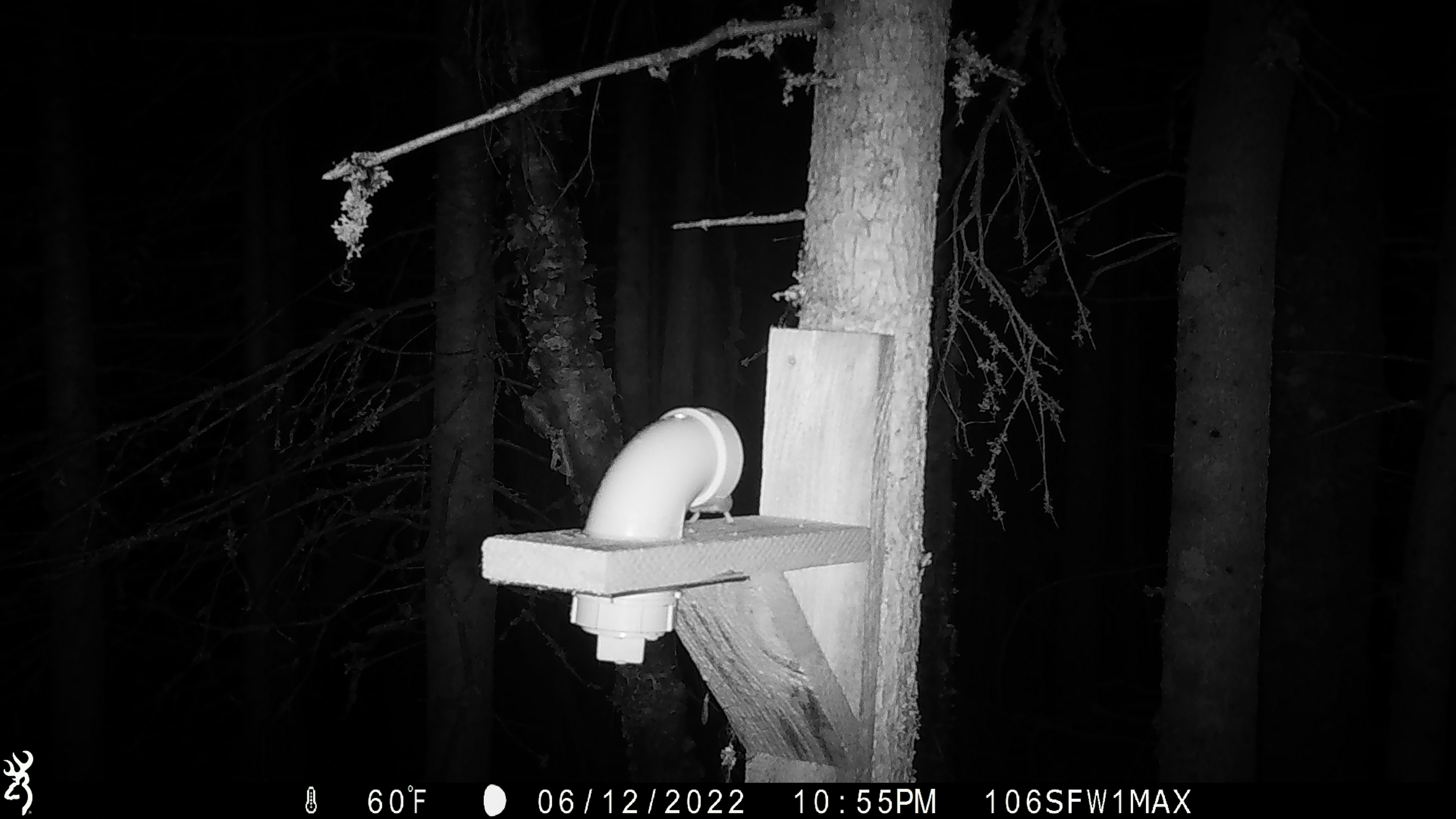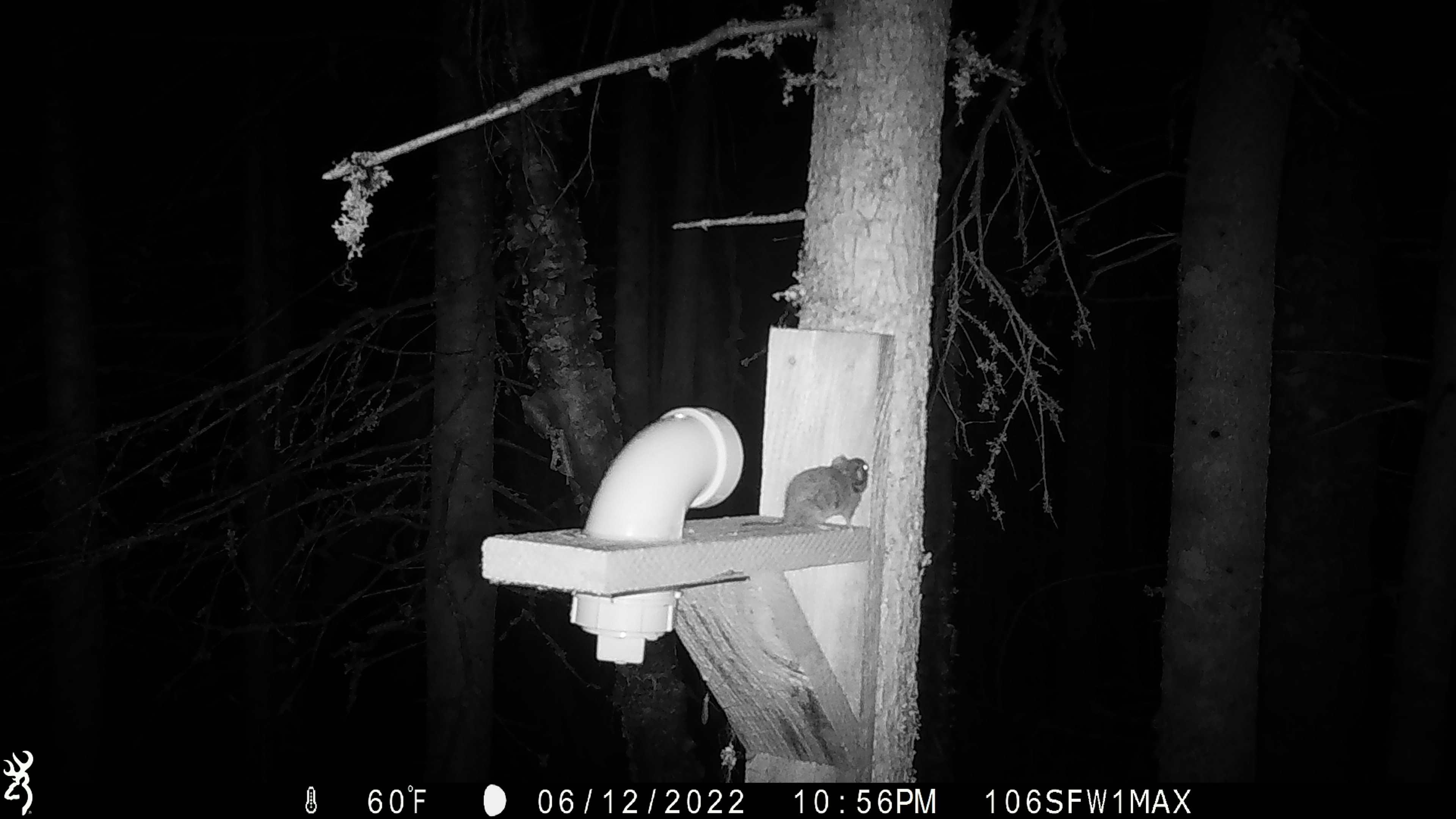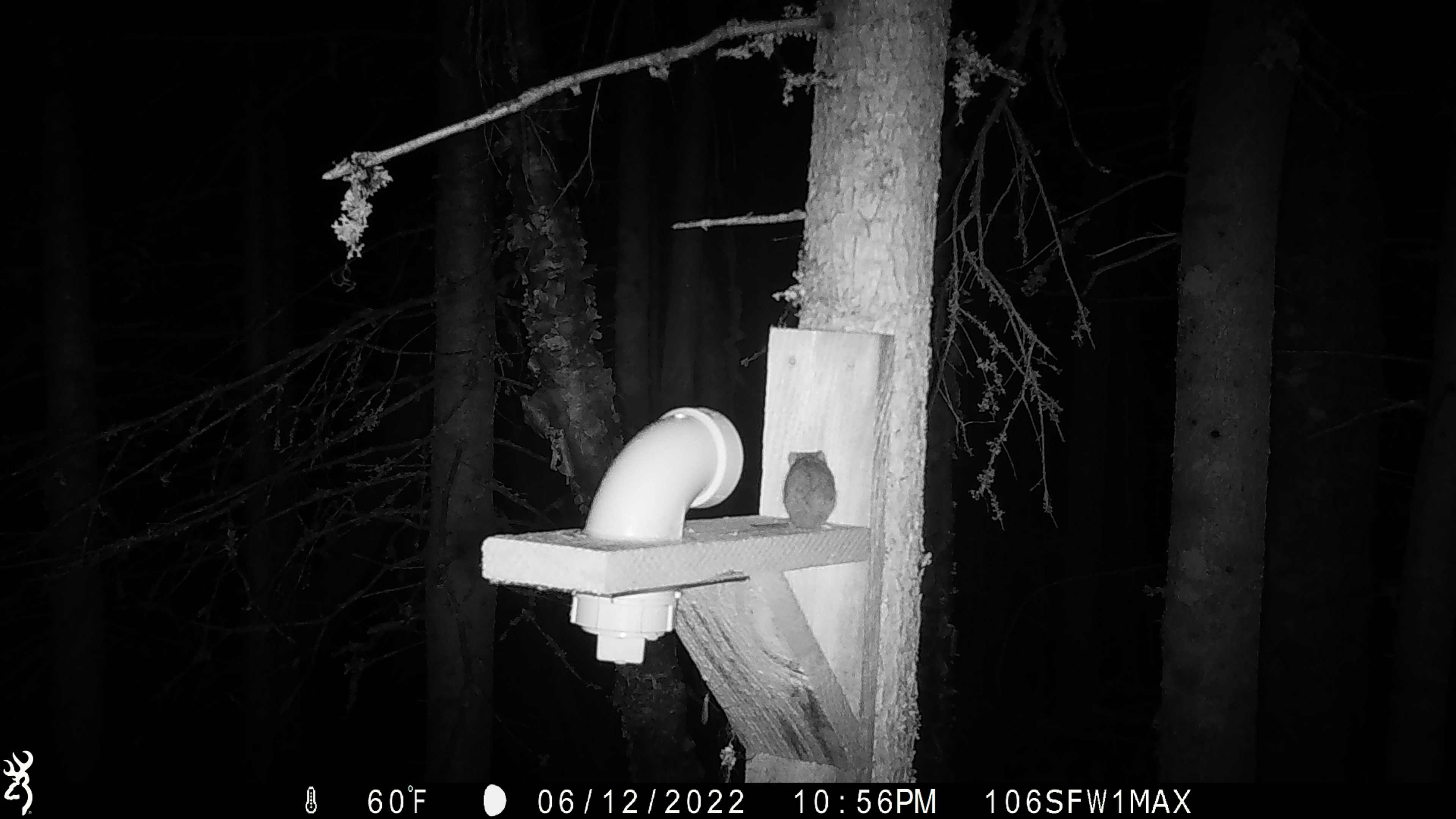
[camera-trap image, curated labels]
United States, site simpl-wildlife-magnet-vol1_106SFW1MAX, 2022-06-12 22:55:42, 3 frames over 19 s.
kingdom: Animalia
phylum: Chordata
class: Mammalia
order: Rodentia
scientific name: Rodentia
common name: mouse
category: mouse sp.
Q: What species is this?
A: Mouse sp. (mouse) (Rodentia).